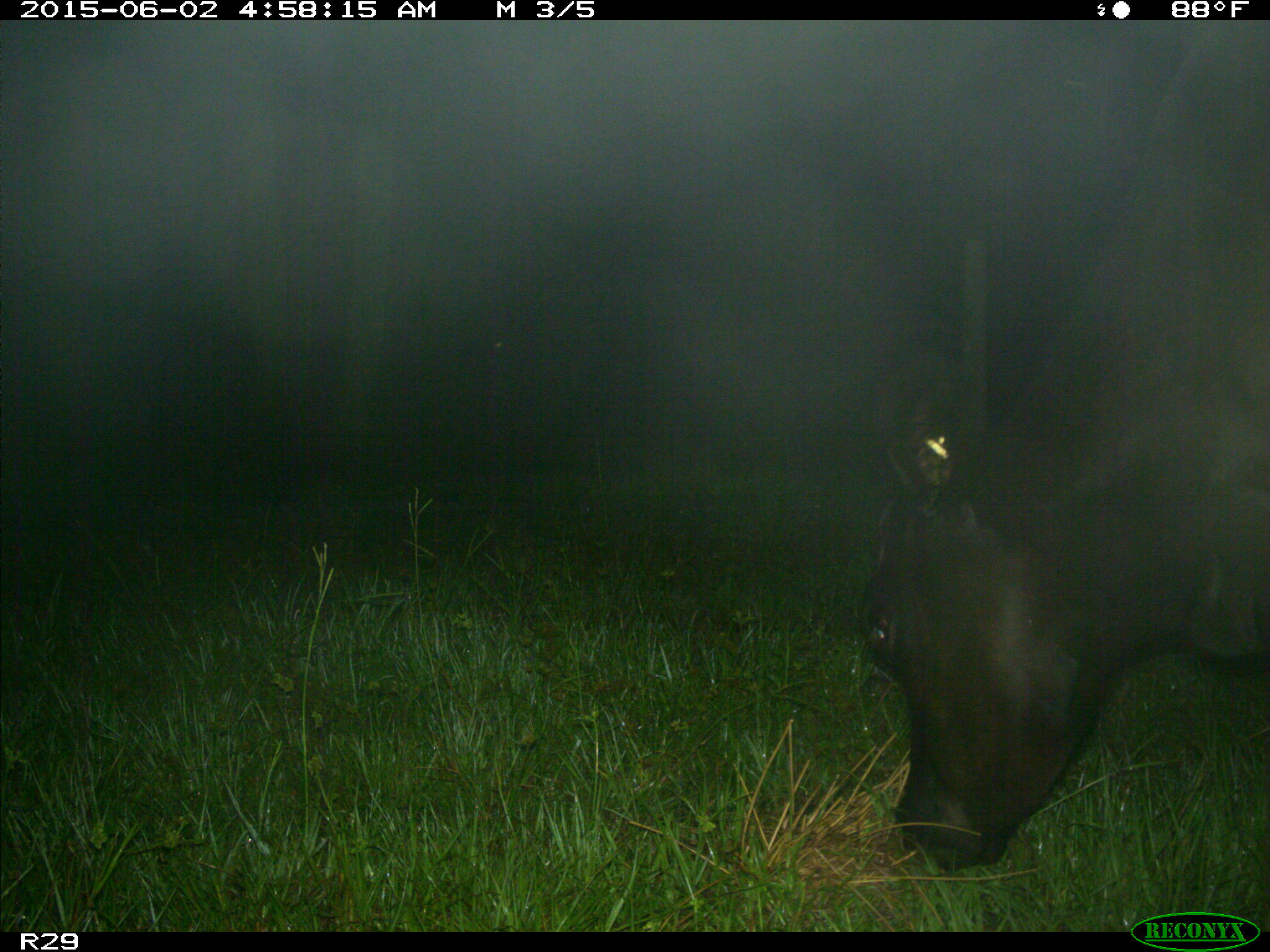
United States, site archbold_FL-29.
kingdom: Animalia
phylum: Chordata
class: Mammalia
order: Artiodactyla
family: Bovidae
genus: Bos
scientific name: Bos taurus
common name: domestic cow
Bos taurus (domestic cow).